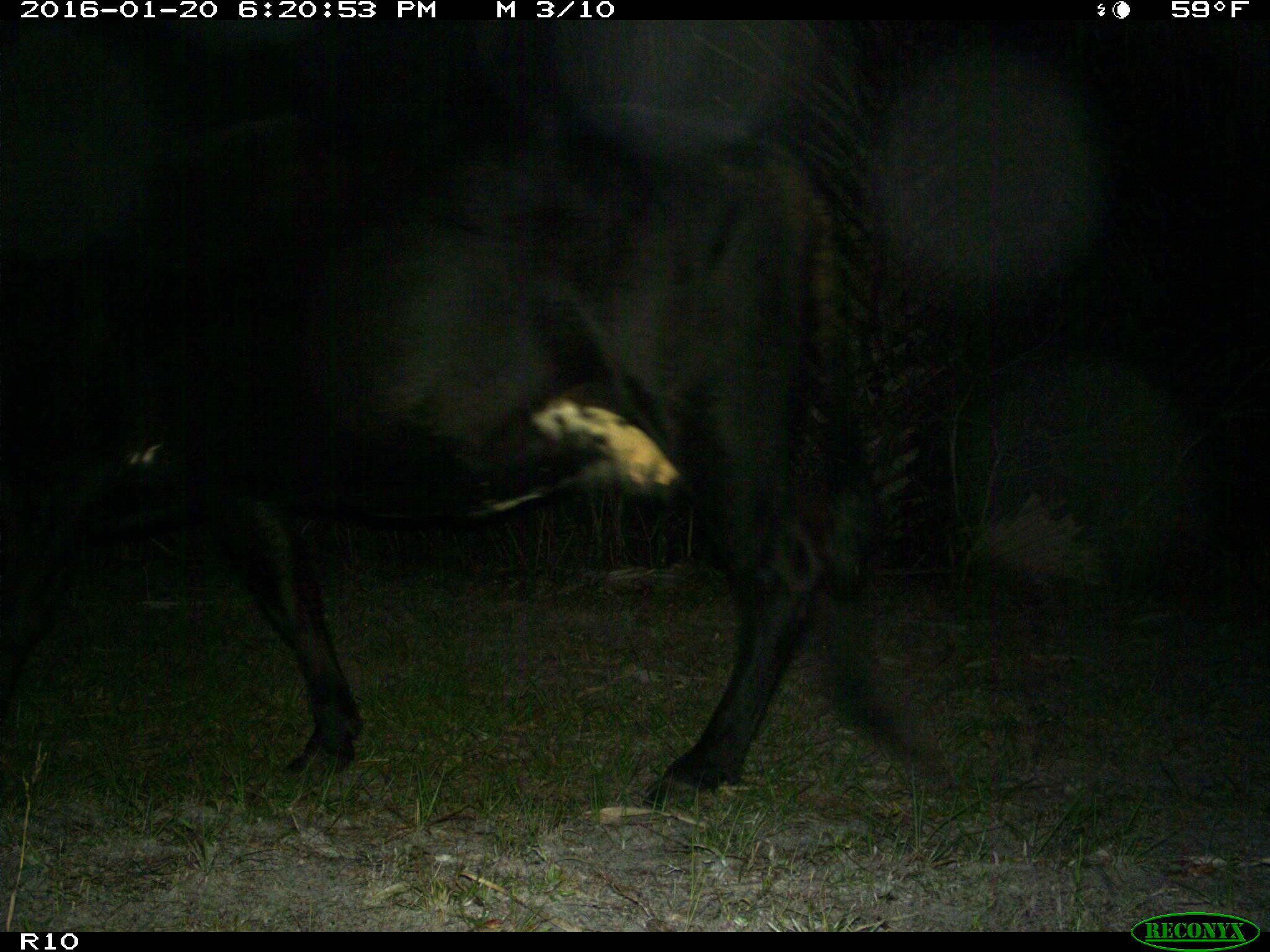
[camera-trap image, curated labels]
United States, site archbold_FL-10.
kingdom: Animalia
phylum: Chordata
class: Mammalia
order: Artiodactyla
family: Bovidae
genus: Bos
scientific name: Bos taurus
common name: domestic cow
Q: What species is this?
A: Bos taurus (domestic cow).